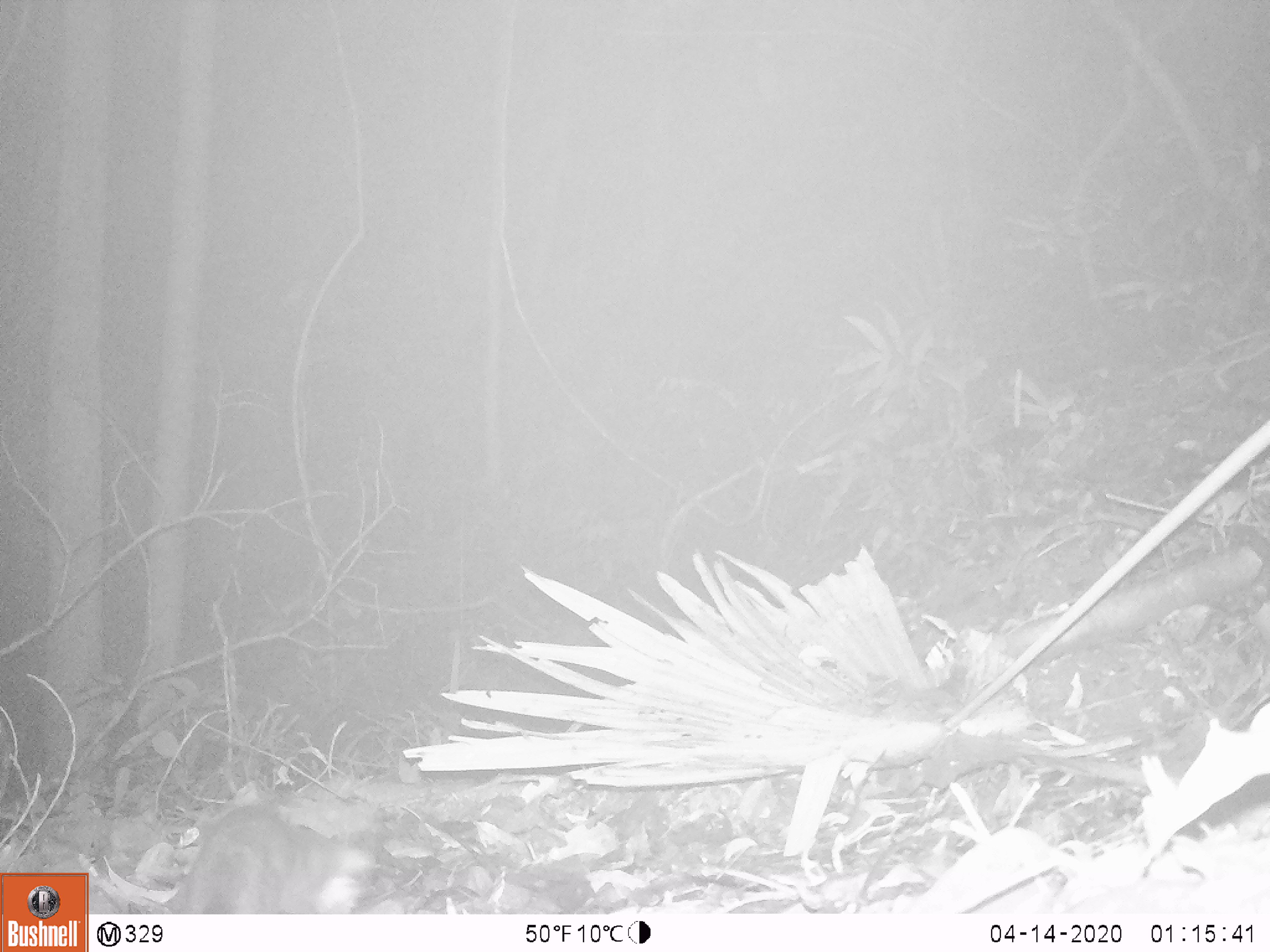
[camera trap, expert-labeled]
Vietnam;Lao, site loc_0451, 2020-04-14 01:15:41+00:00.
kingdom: Animalia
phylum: Chordata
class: Mammalia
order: Carnivora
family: Mustelidae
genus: Melogale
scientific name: Melogale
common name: ferret badger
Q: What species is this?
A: Ferret badger (Melogale).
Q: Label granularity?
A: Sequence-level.